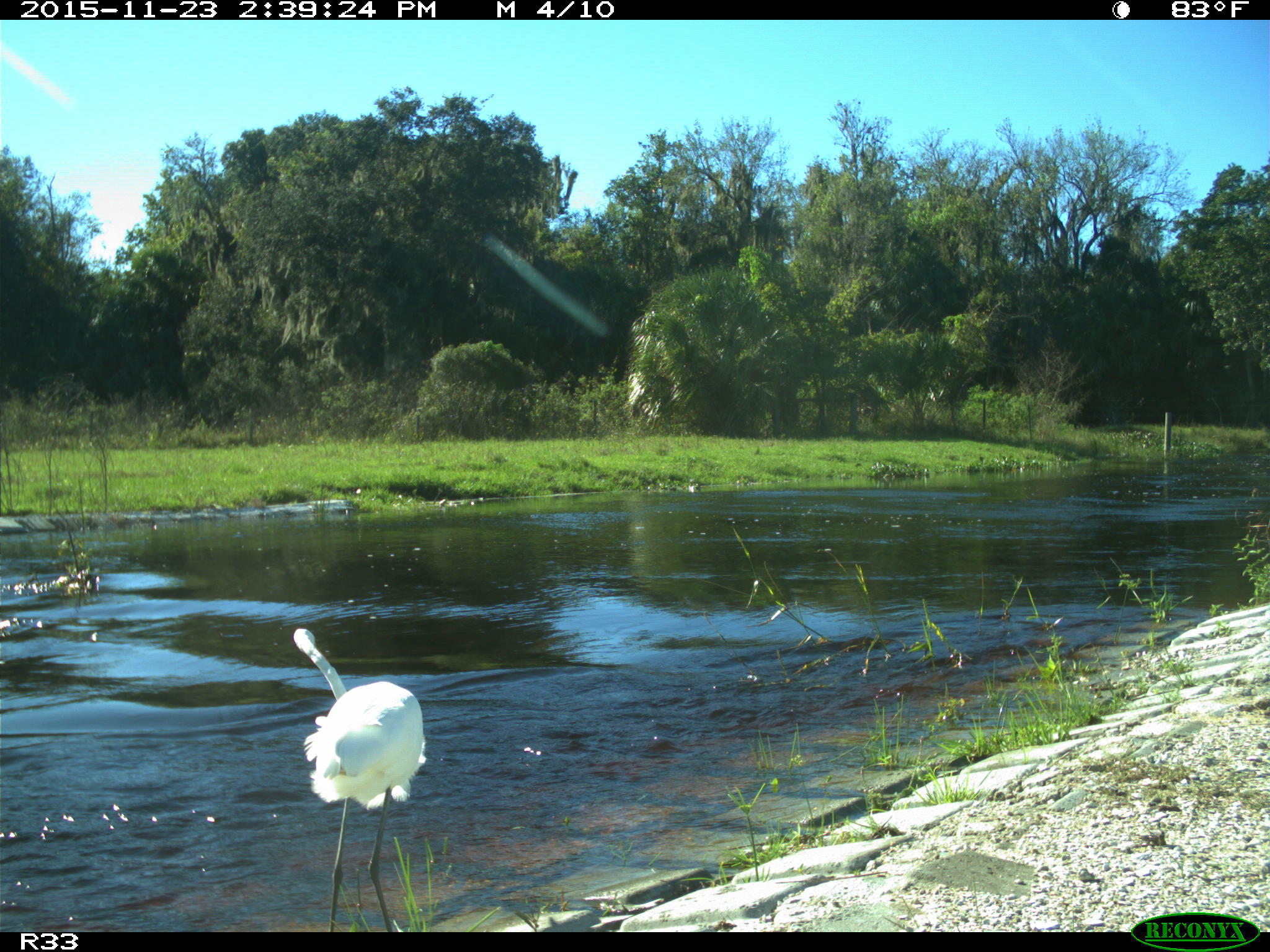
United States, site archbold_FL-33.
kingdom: Animalia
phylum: Chordata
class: Aves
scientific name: Aves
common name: birds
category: unidentified bird